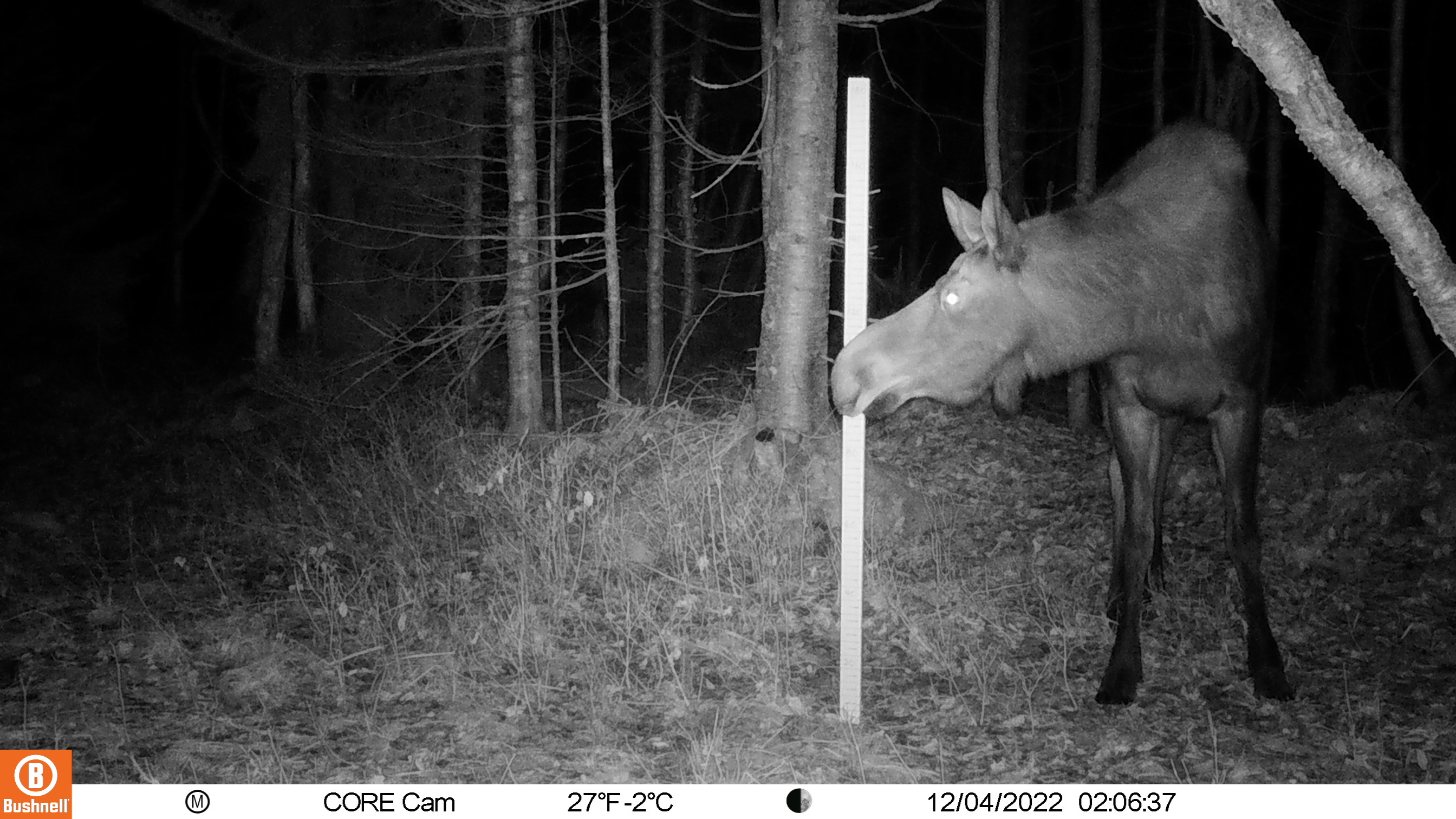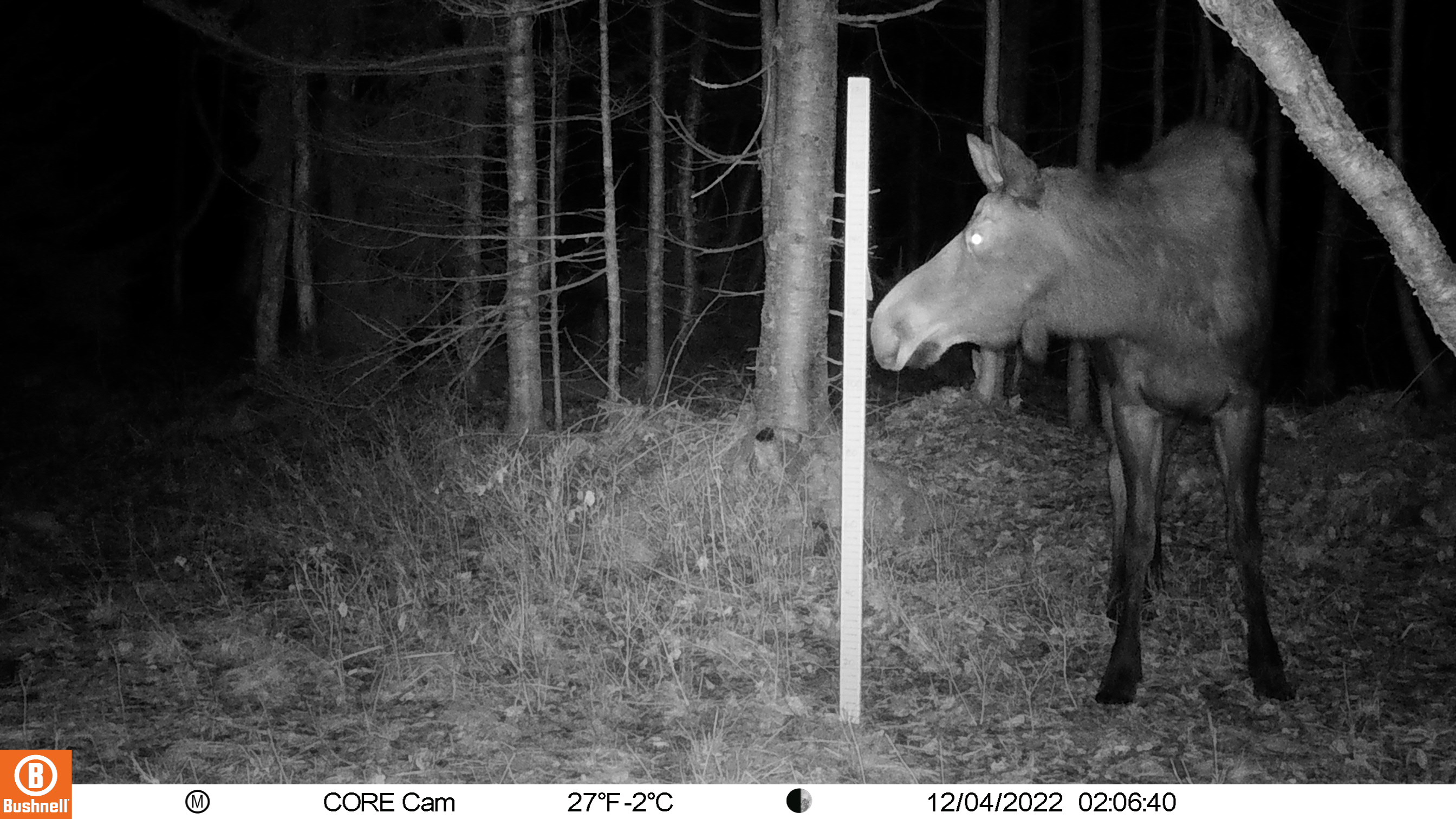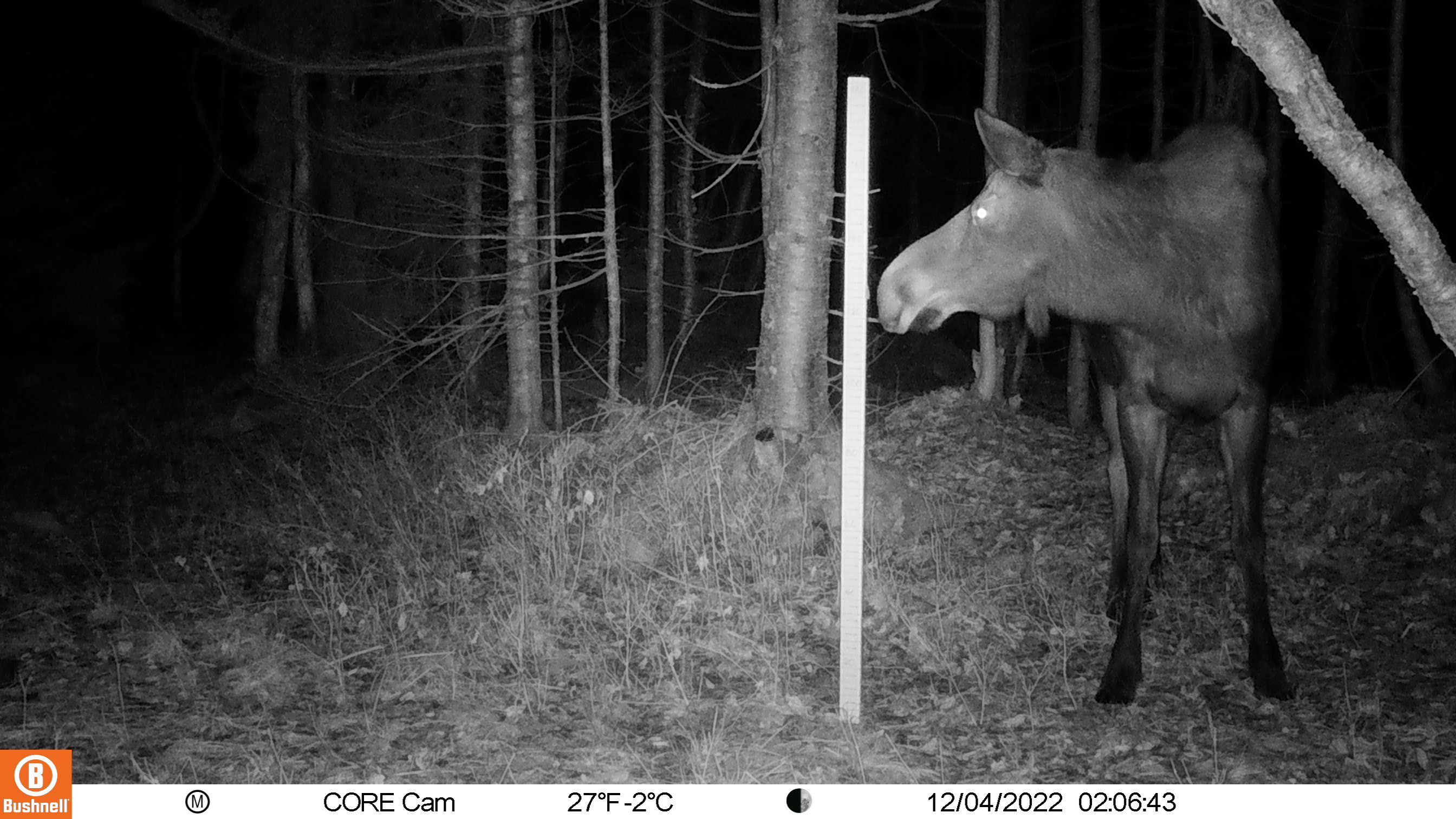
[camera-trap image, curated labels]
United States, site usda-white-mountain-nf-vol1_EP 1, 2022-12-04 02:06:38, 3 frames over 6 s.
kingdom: Animalia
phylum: Chordata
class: Mammalia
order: Artiodactyla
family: Cervidae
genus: Alces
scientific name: Alces alces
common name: moose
Moose (Alces alces).